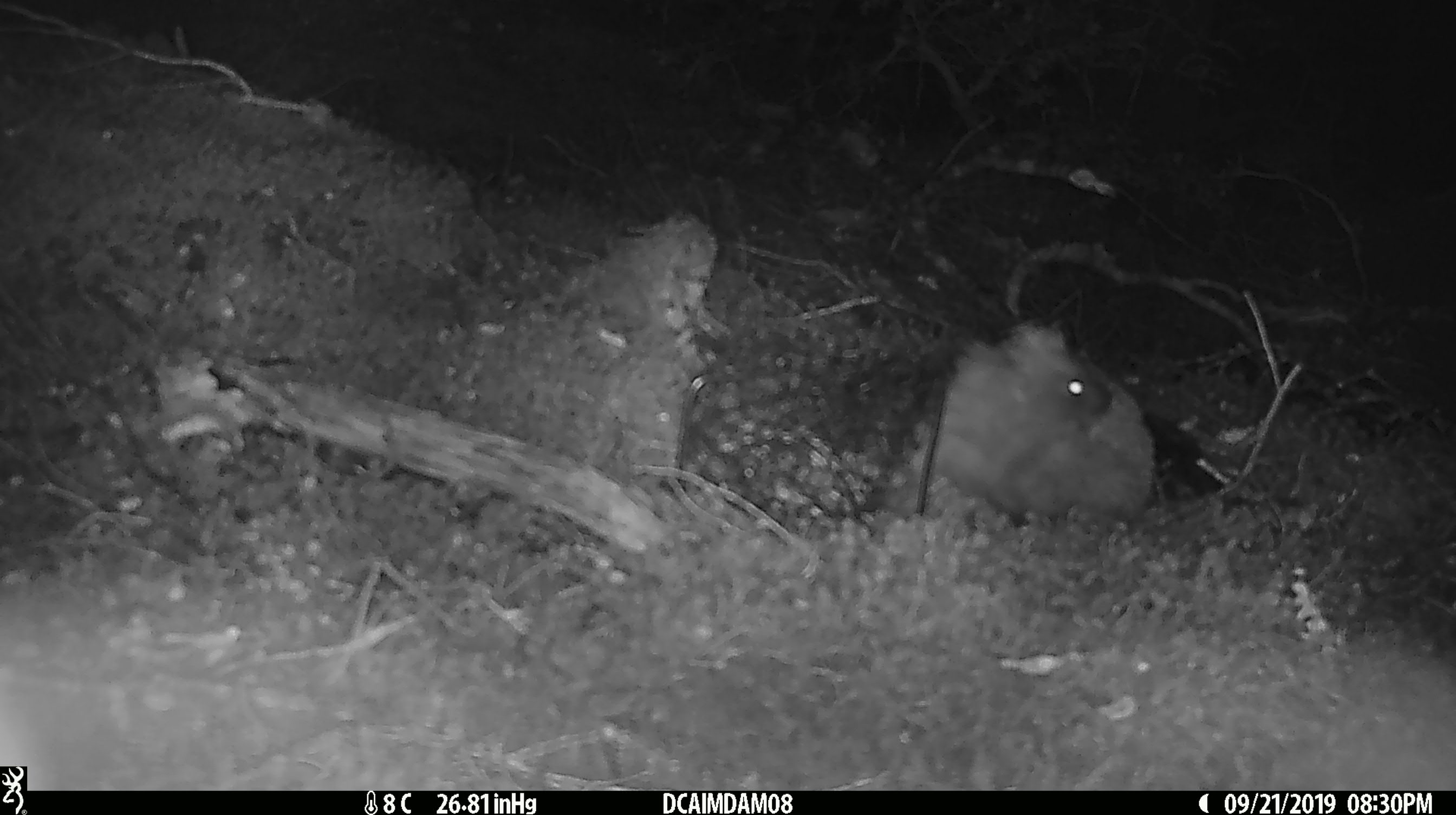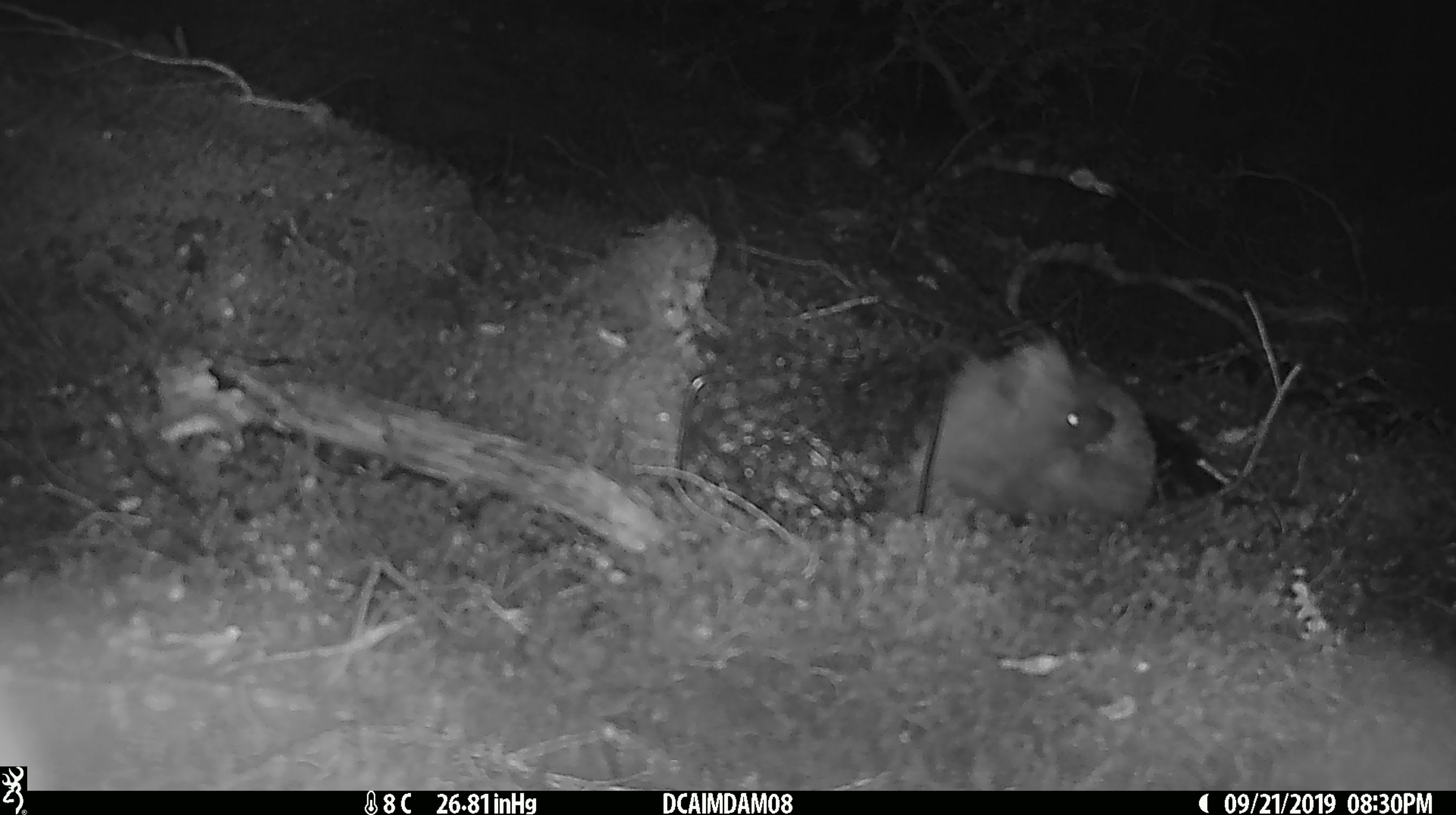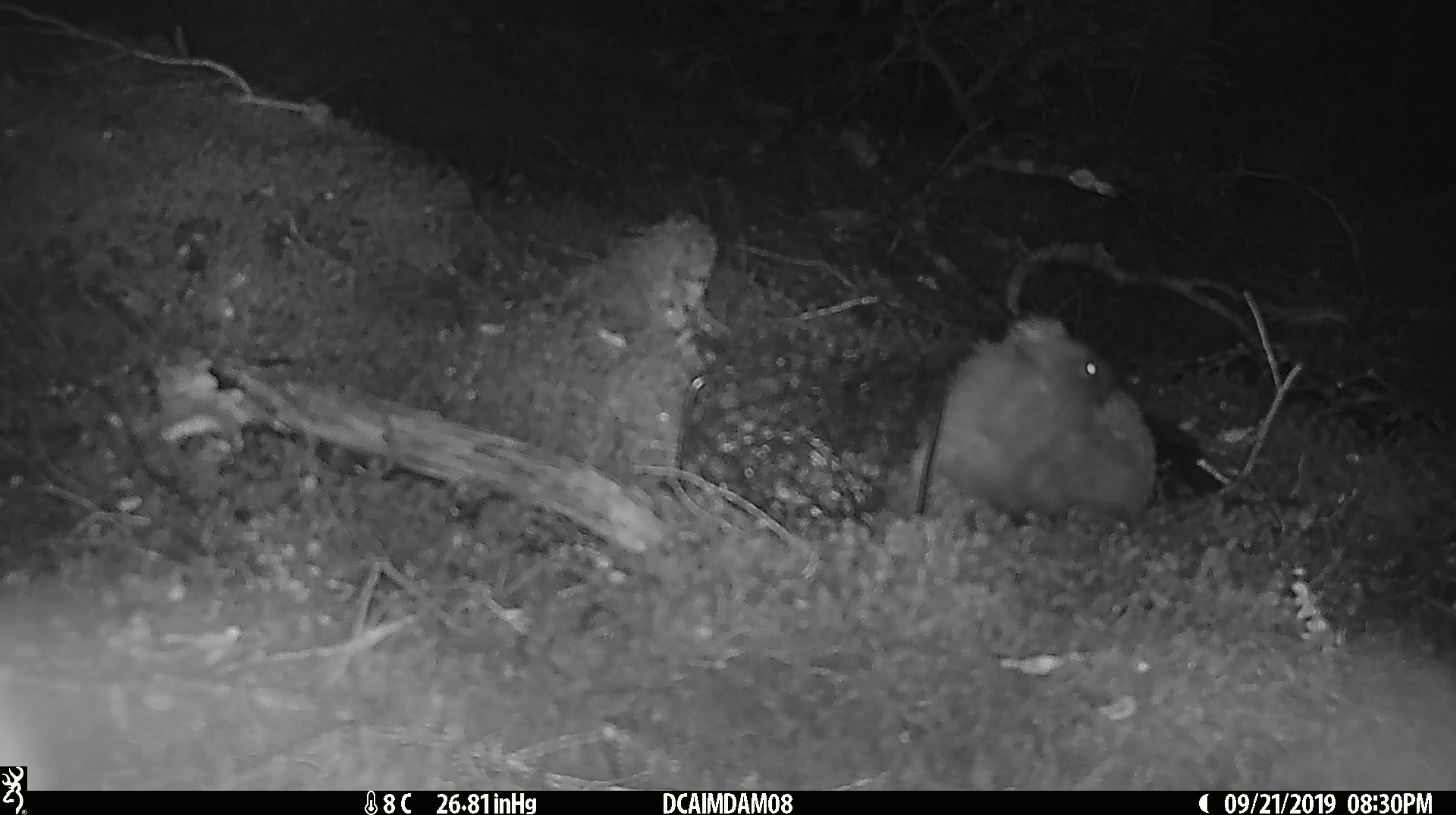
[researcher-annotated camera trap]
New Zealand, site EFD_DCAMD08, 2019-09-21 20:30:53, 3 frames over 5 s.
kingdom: Animalia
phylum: Chordata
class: Mammalia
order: Eulipotyphla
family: Erinaceidae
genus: Erinaceus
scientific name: Erinaceus europaeus europaeus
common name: european hedgehog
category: hedgehog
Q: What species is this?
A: Hedgehog (european hedgehog) (Erinaceus europaeus europaeus).